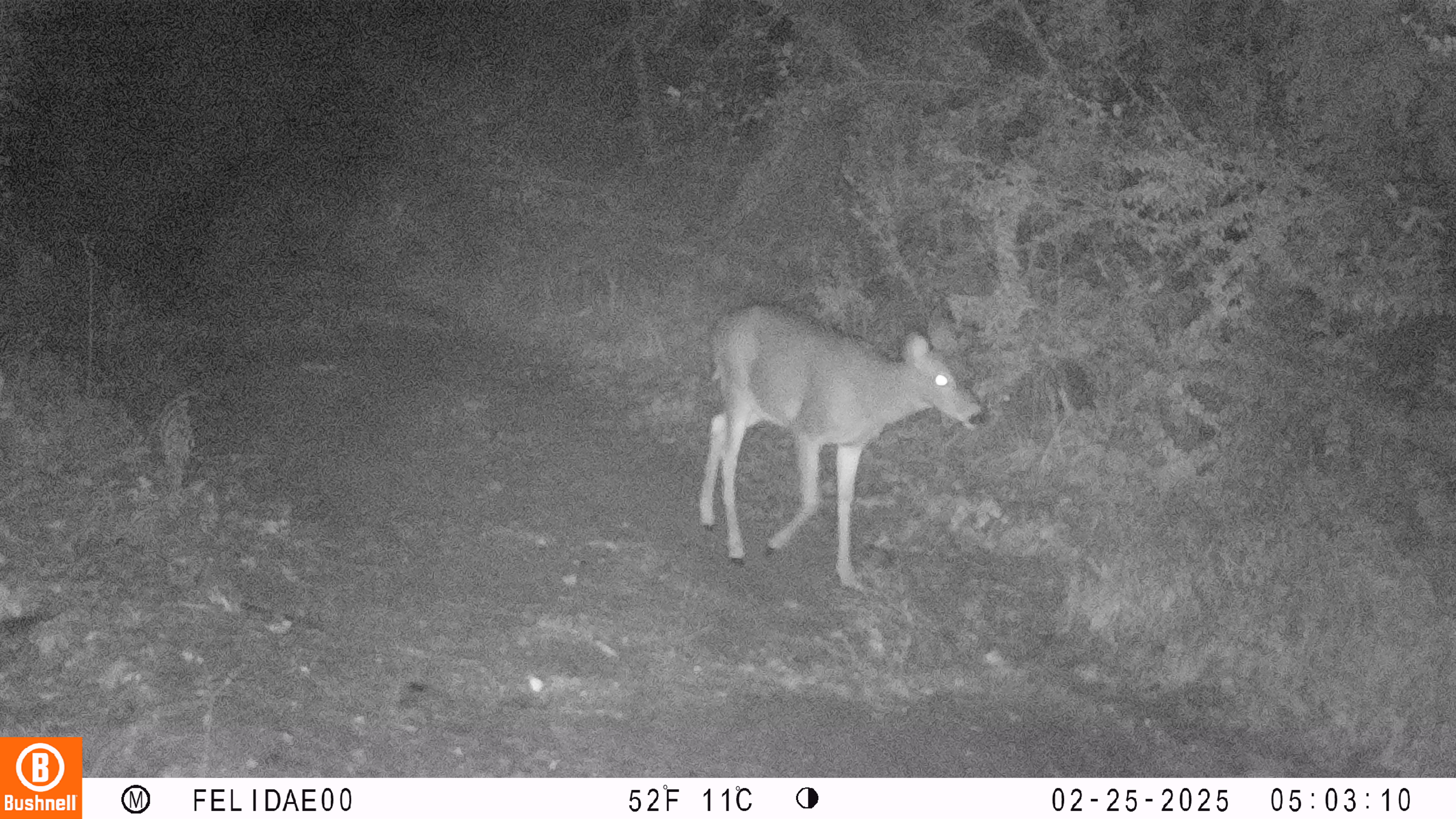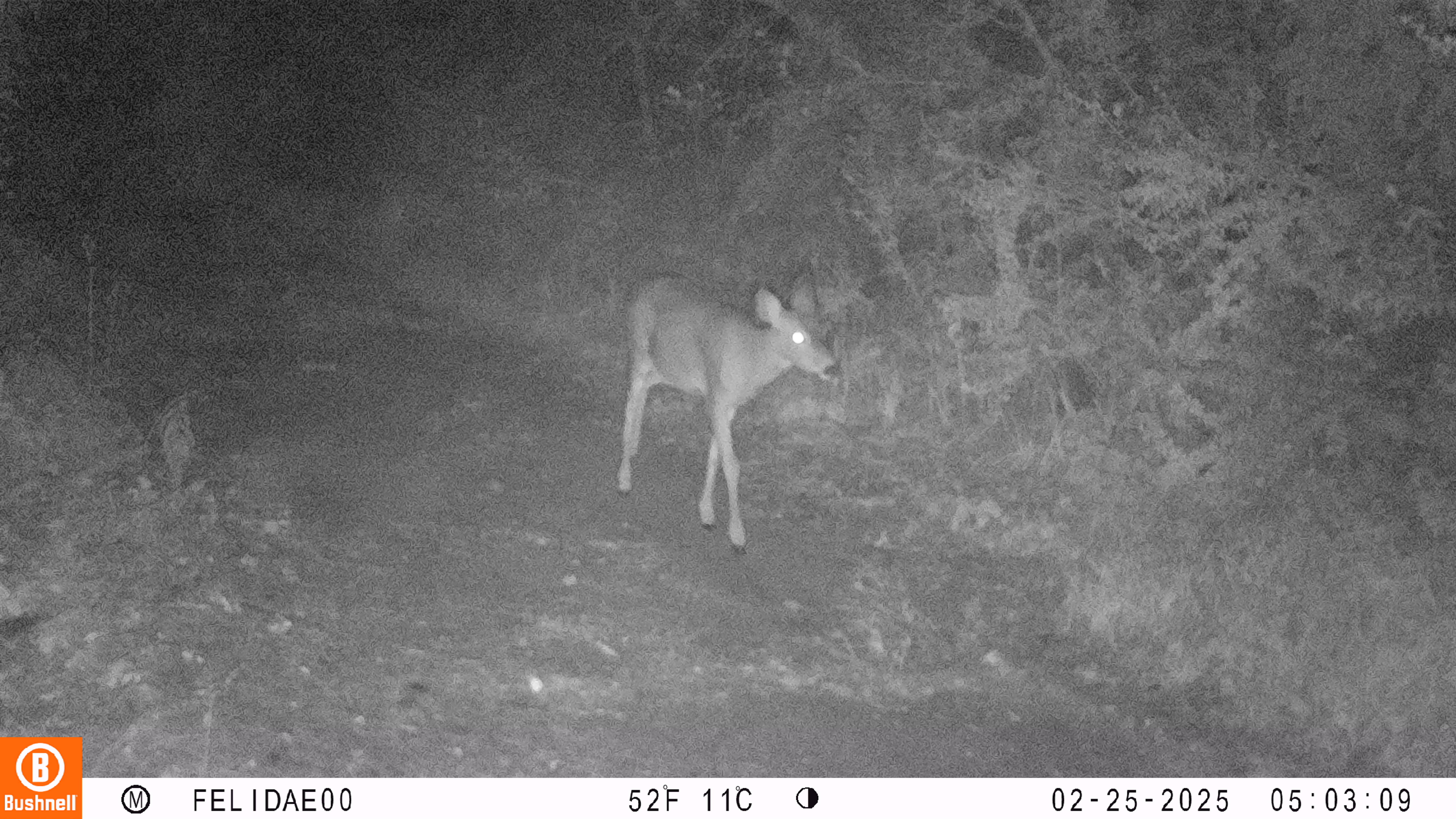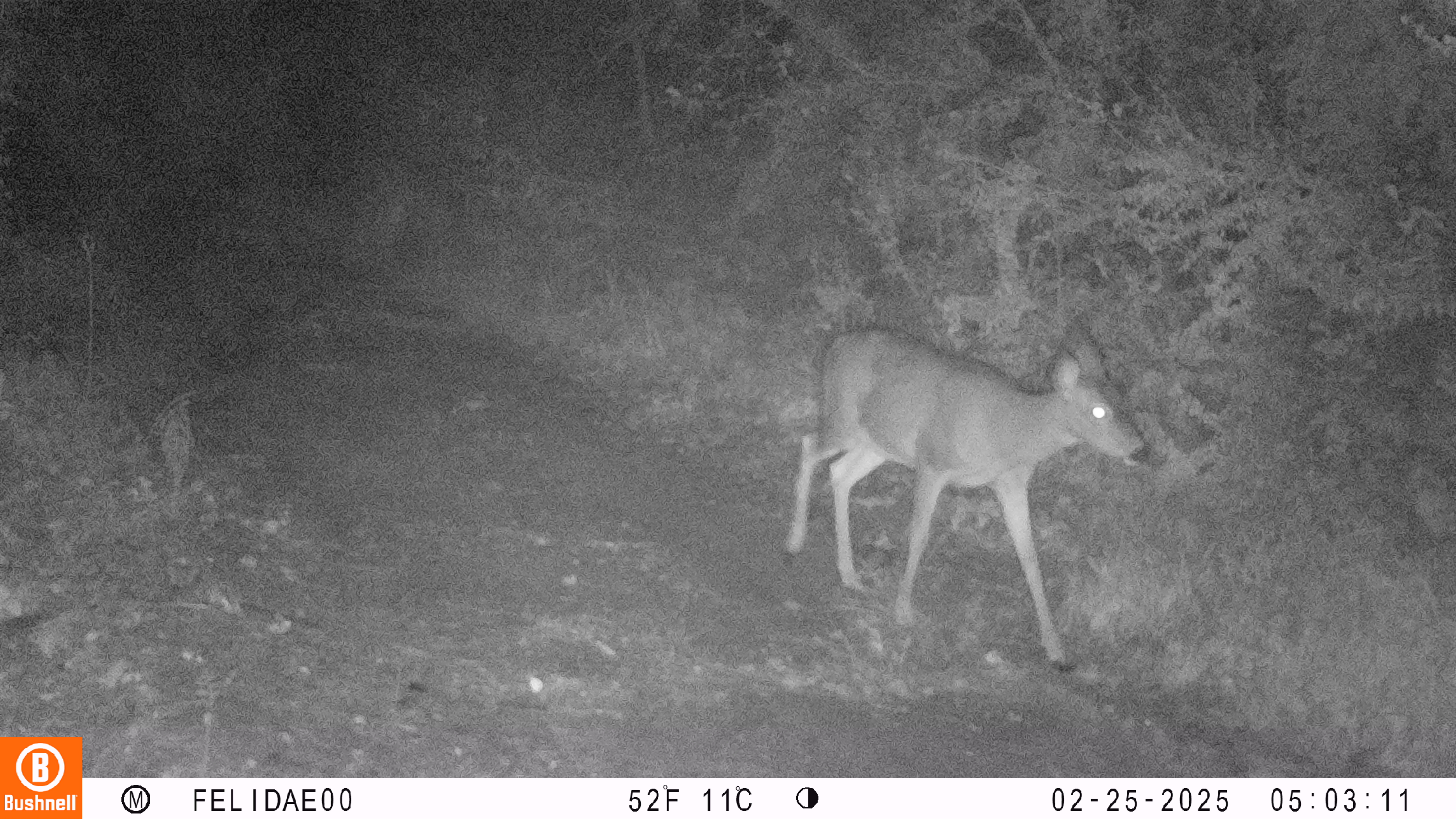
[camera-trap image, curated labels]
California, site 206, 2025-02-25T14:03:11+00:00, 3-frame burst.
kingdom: Animalia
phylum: Chordata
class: Mammalia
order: Artiodactyla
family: Cervidae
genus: Odocoileus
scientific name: Odocoileus hemionus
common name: mule deer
Mule deer (Odocoileus hemionus).